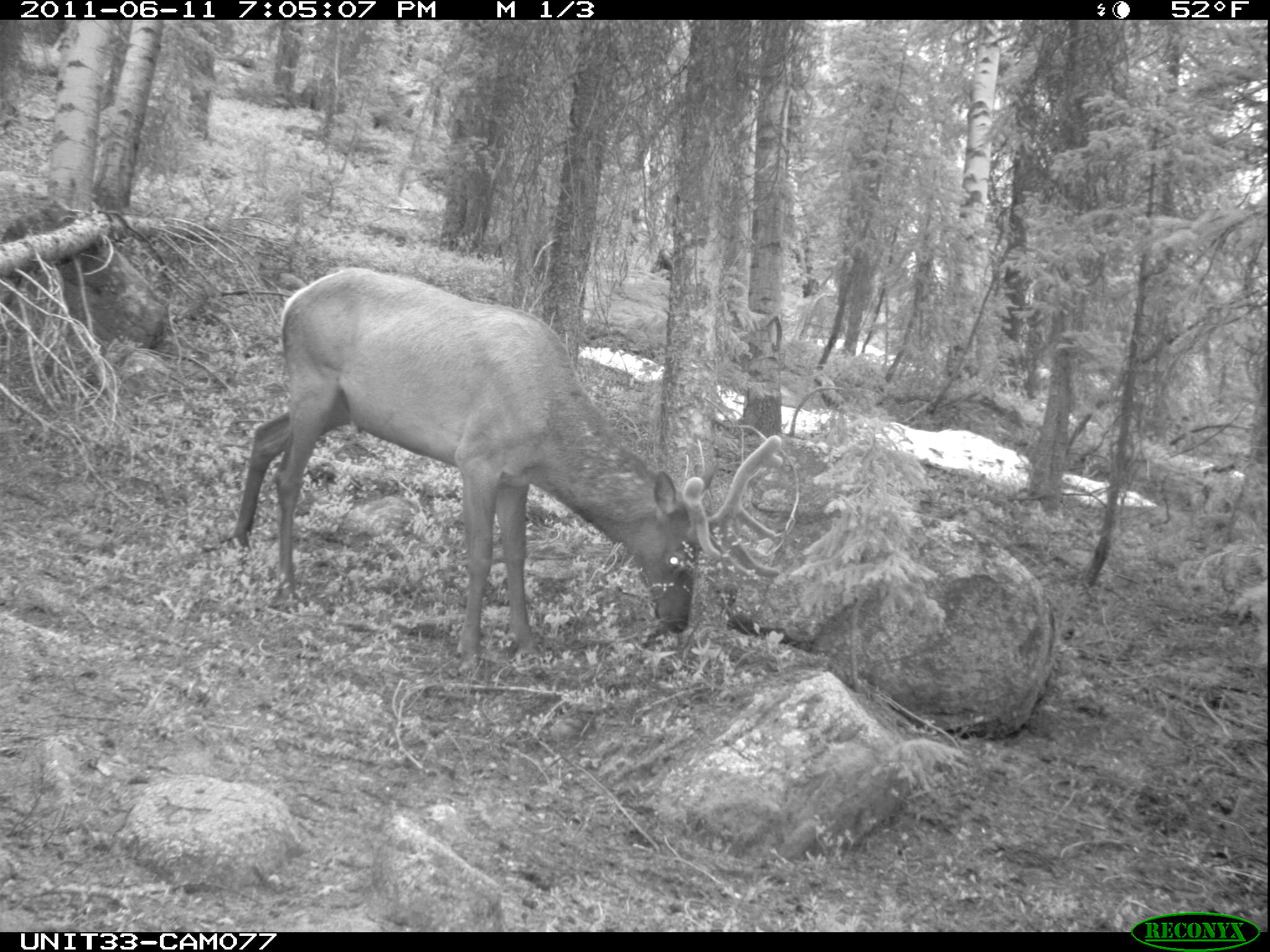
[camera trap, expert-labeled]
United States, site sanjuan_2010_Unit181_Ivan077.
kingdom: Animalia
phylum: Chordata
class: Mammalia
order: Artiodactyla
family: Cervidae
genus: Cervus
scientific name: Cervus elaphus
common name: red deer